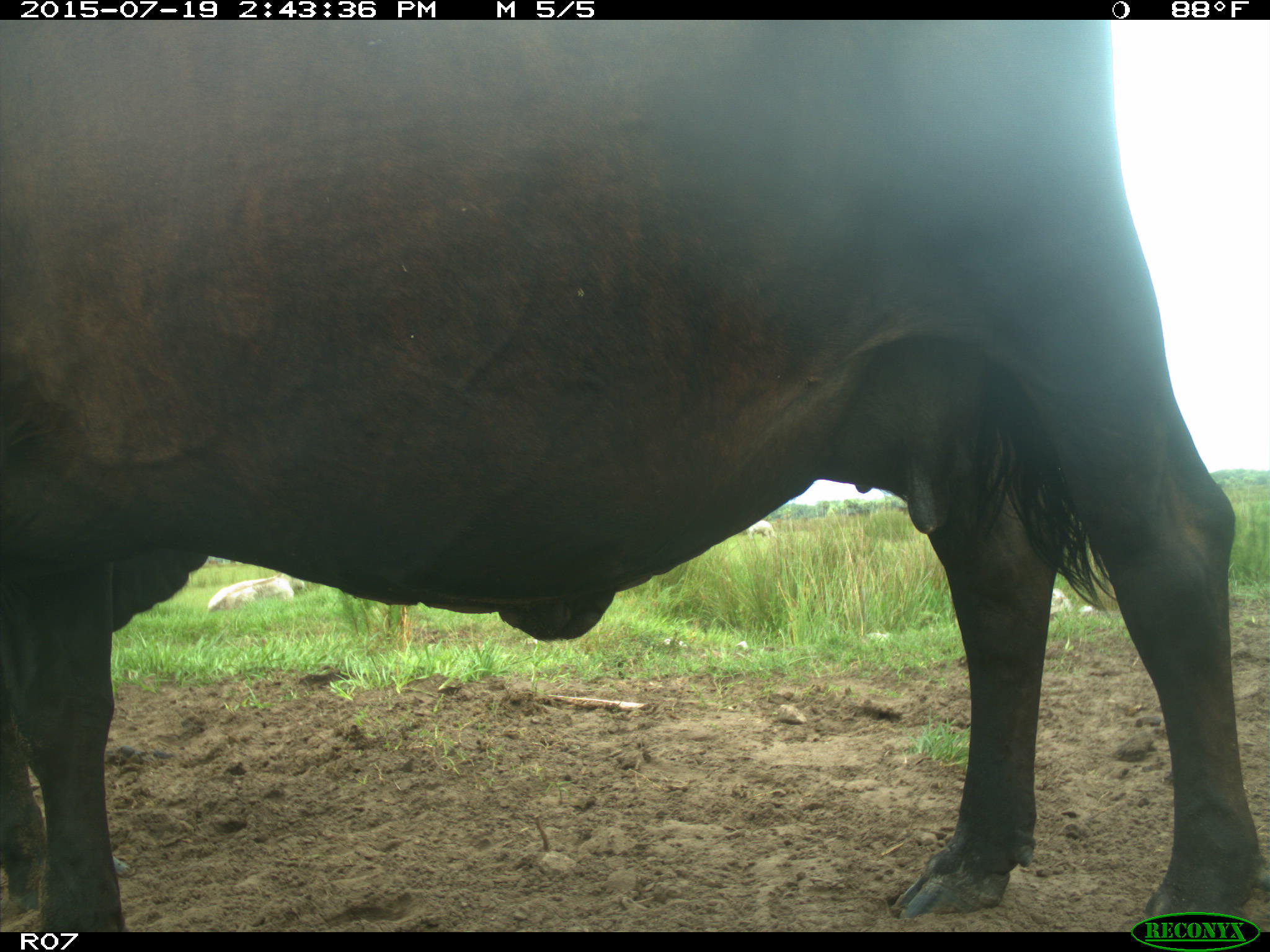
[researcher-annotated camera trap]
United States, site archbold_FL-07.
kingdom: Animalia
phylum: Chordata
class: Mammalia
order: Artiodactyla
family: Bovidae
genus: Bos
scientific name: Bos taurus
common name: domestic cow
Bos taurus (domestic cow).